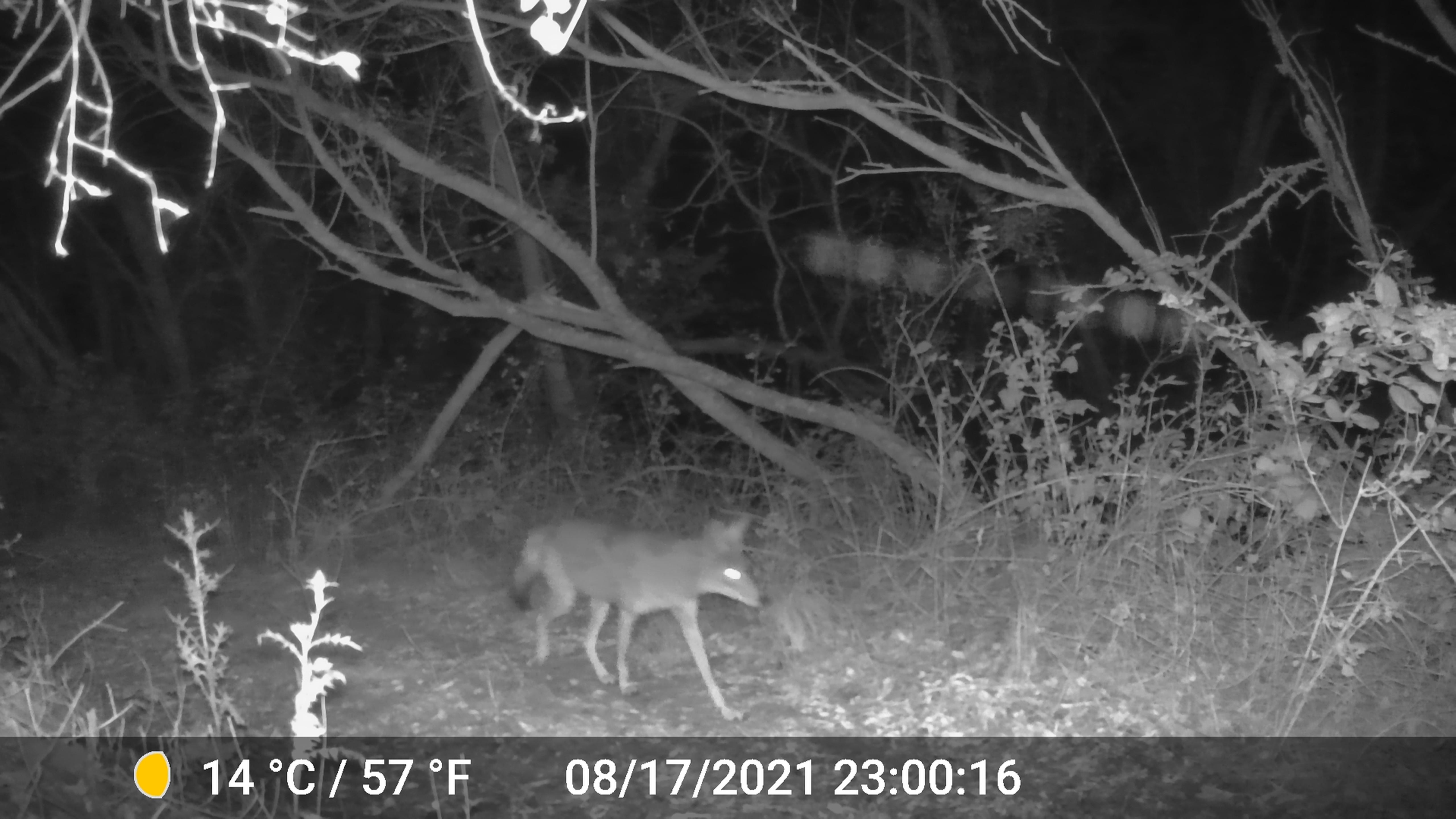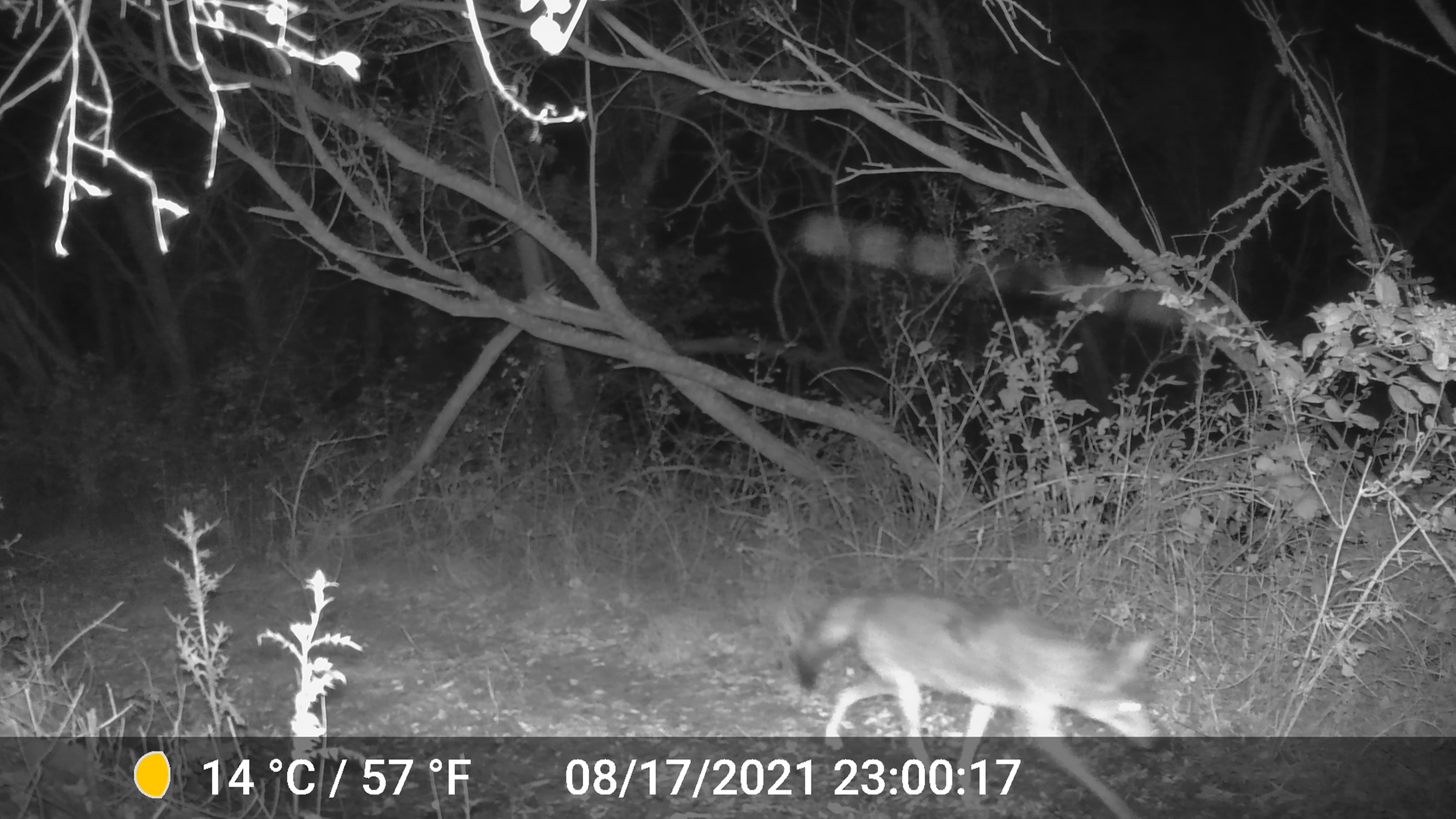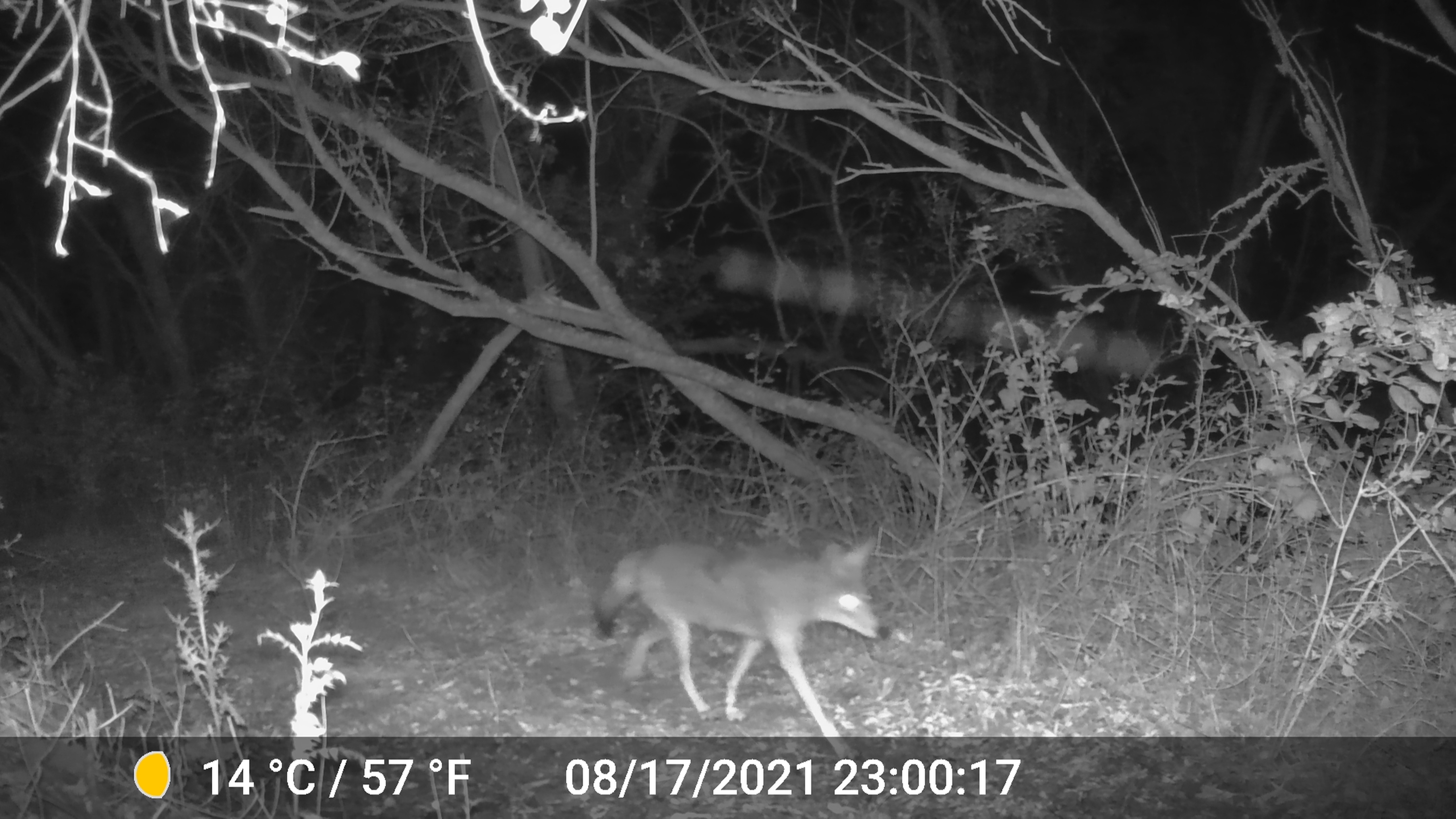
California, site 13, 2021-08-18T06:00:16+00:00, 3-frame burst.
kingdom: Animalia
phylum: Chordata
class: Mammalia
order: Carnivora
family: Canidae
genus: Canis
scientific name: Canis latrans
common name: coyote